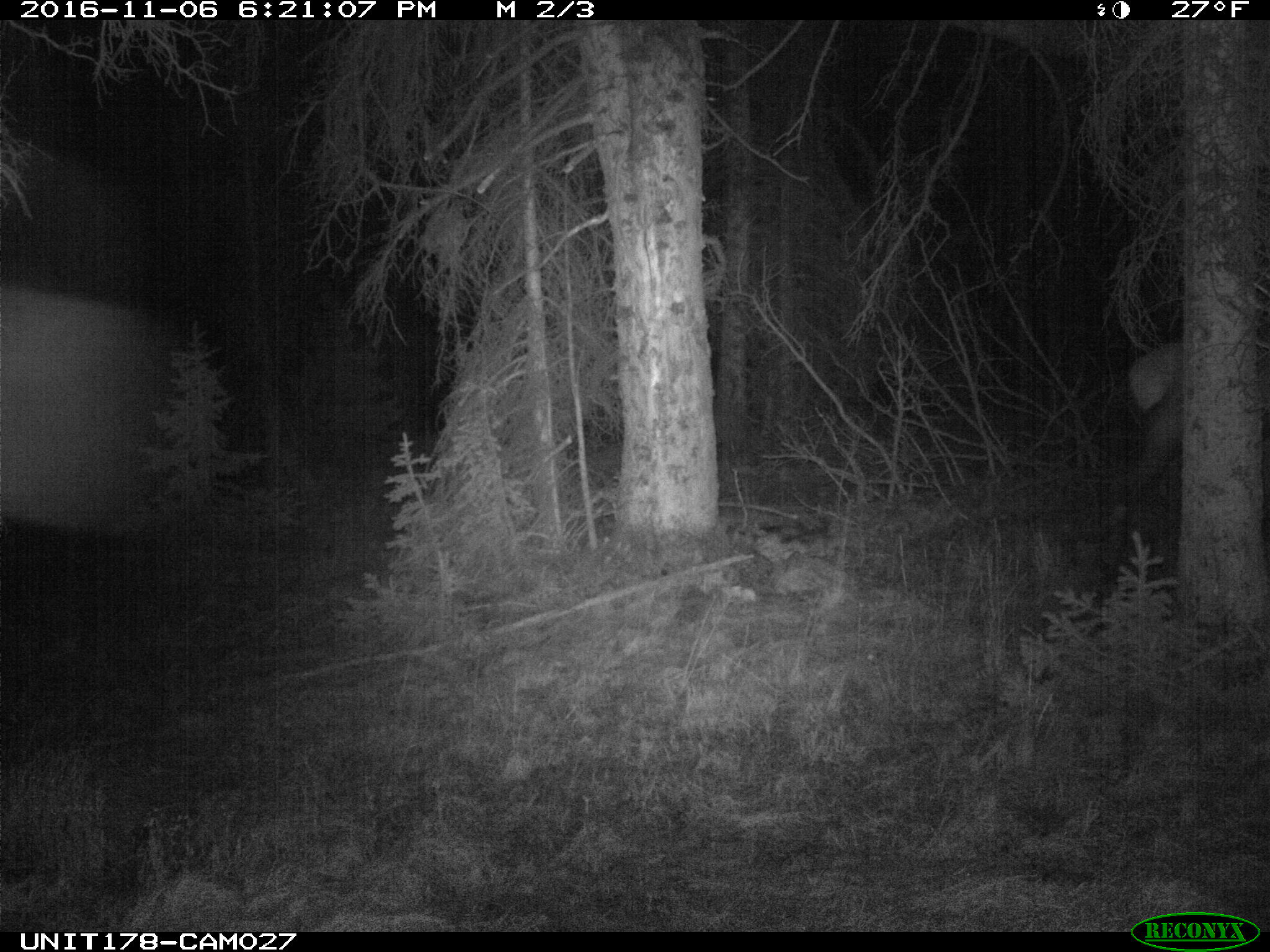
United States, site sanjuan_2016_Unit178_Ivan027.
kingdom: Animalia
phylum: Chordata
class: Mammalia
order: Artiodactyla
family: Cervidae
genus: Cervus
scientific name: Cervus elaphus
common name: red deer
Cervus elaphus (red deer).